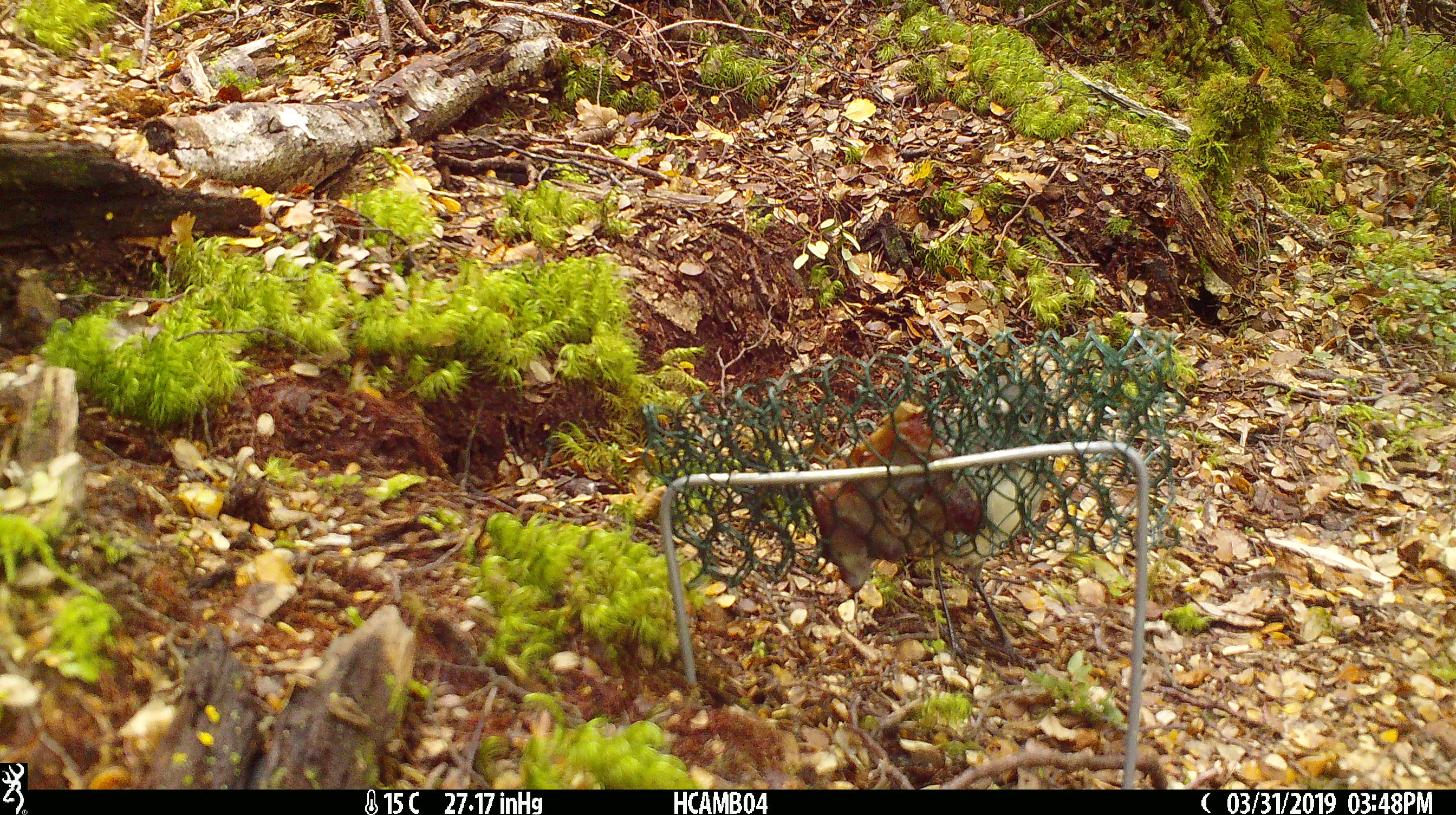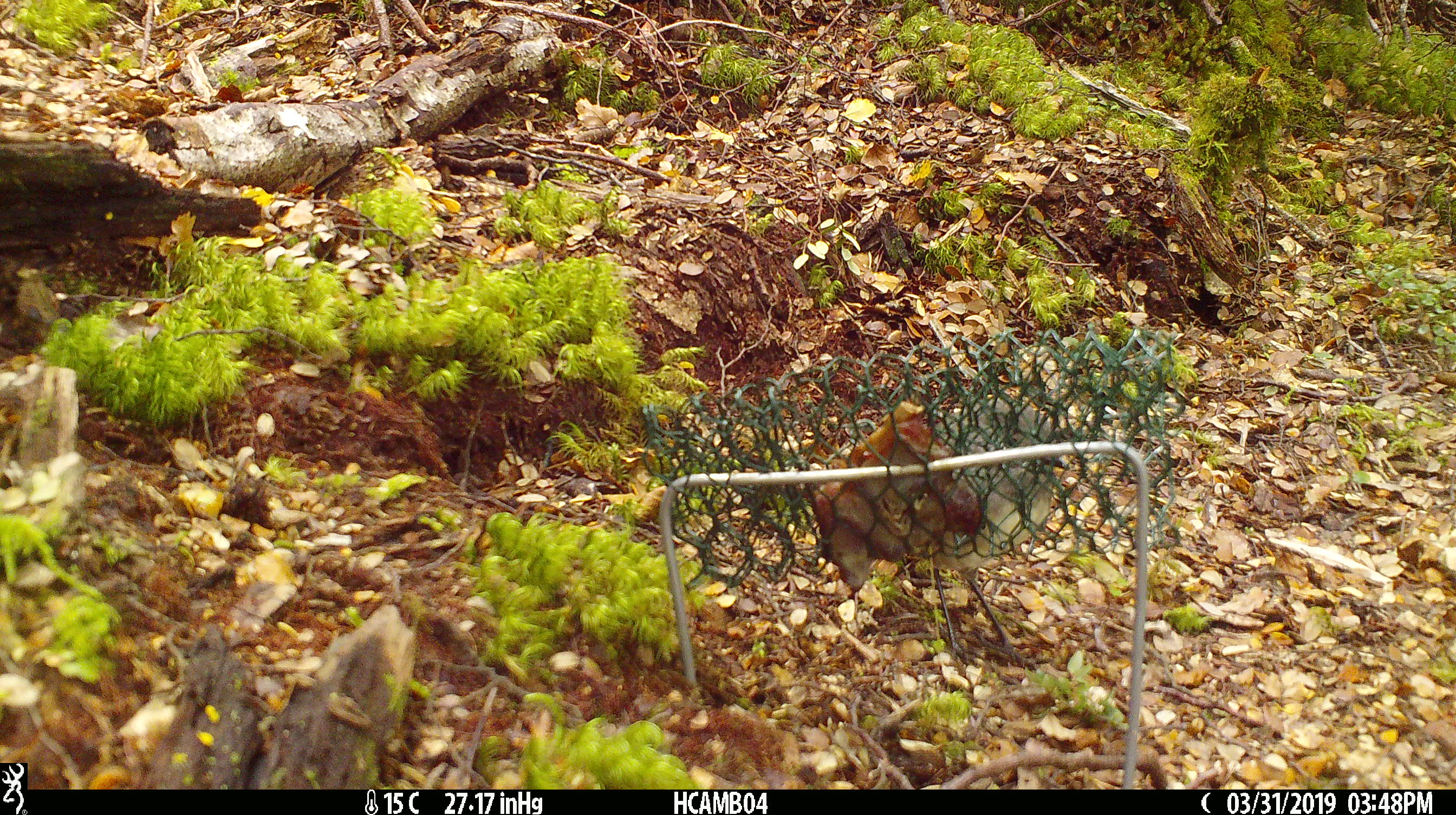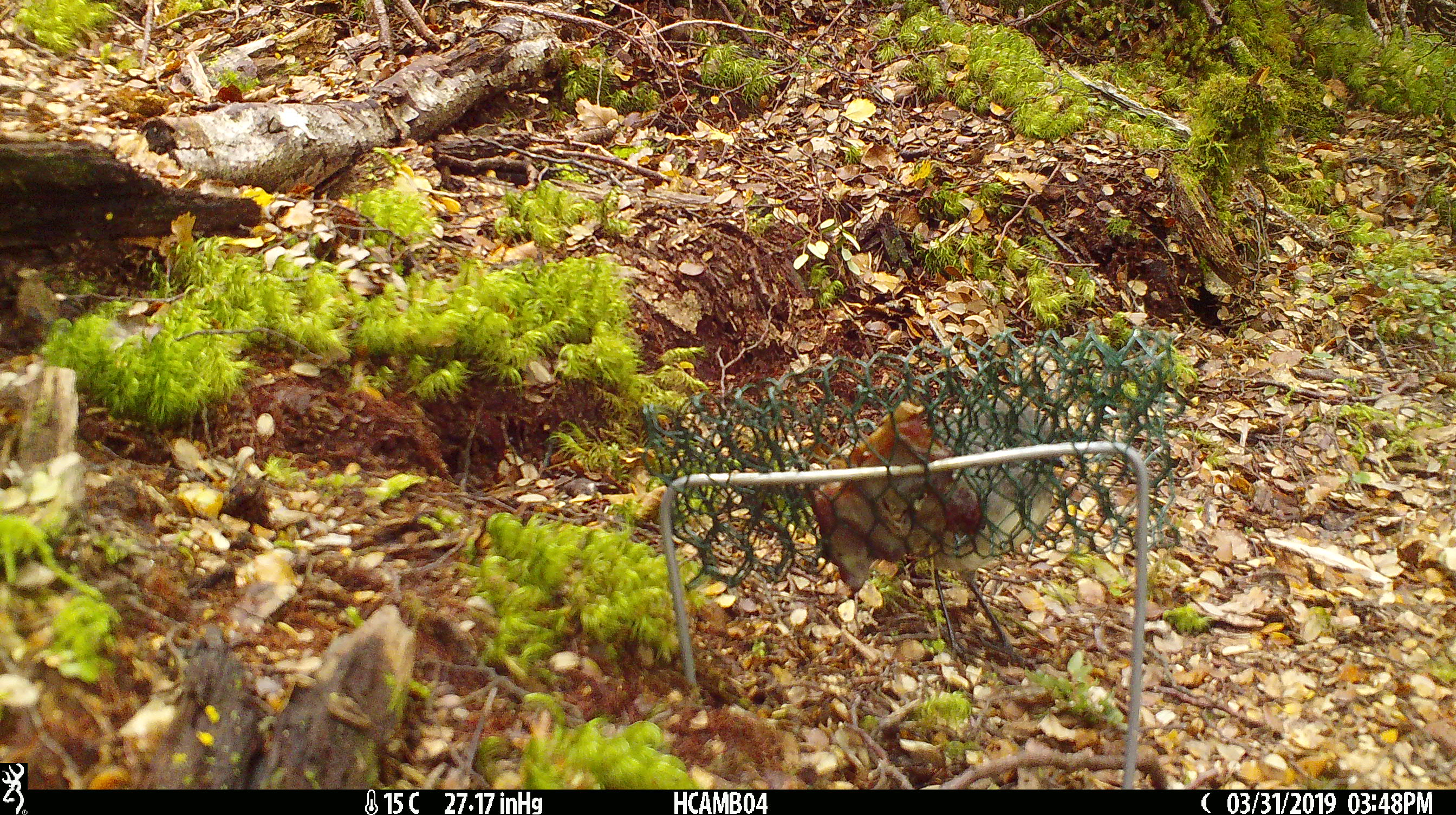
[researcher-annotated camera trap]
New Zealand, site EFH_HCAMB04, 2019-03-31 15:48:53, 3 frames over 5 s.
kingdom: Animalia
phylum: Chordata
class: Aves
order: Passeriformes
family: Petroicidae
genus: Petroica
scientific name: Petroica australis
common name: new zealand robin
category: robin